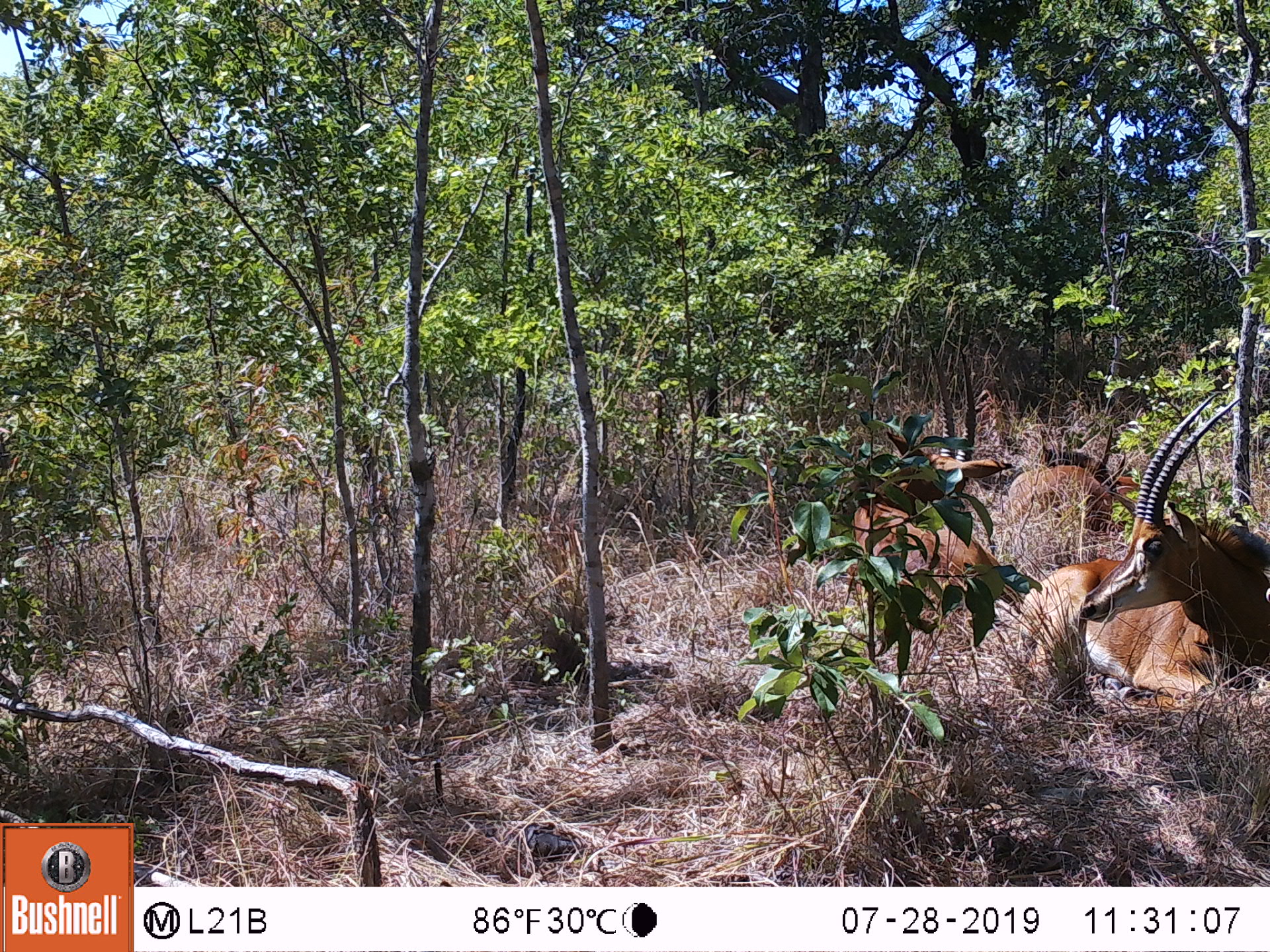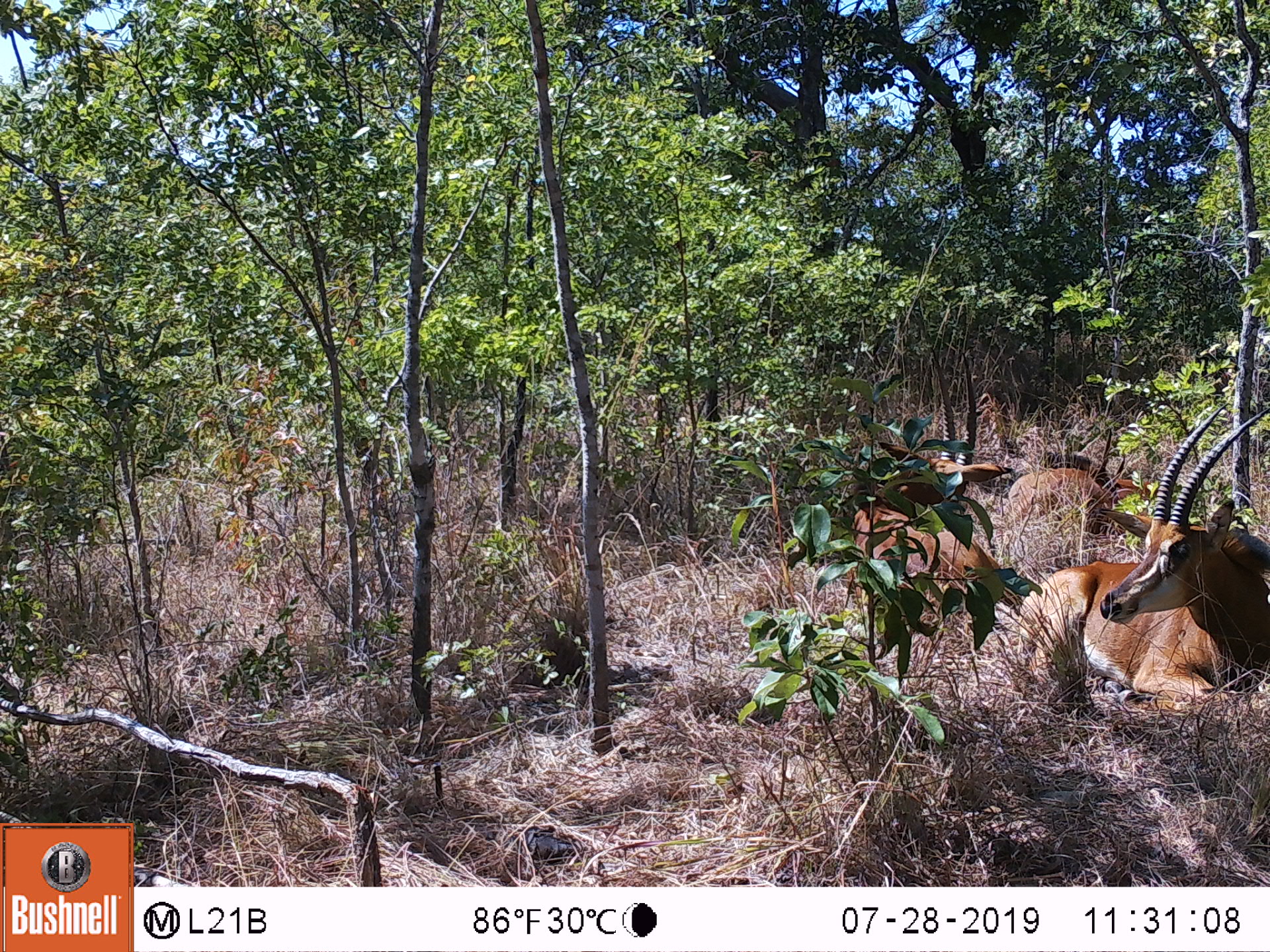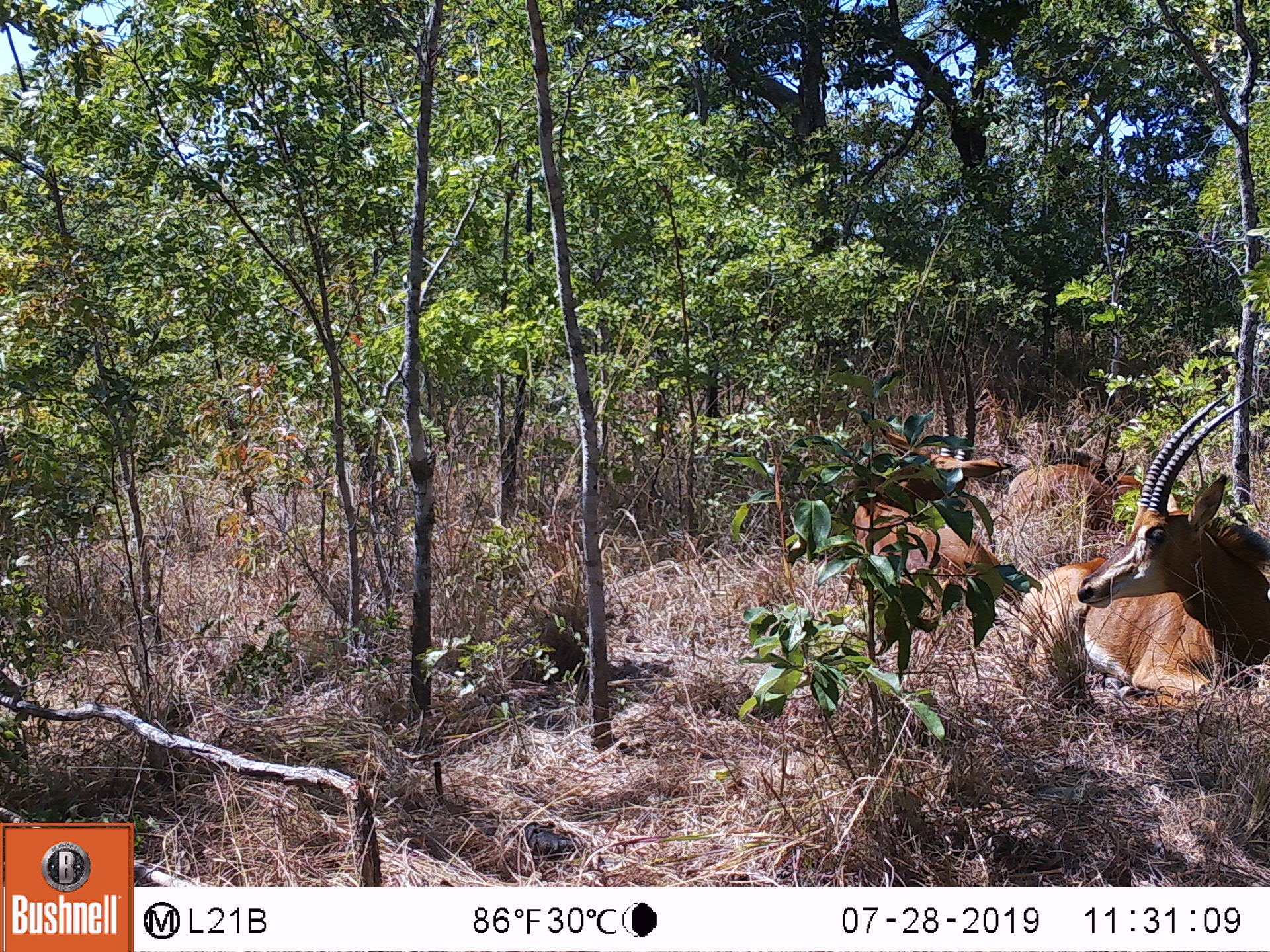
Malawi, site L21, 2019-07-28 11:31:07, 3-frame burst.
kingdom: Animalia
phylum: Chordata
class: Mammalia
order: Artiodactyla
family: Bovidae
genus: Hippotragus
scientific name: Hippotragus niger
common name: sable antelope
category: sable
Sable (sable antelope) (Hippotragus niger), count 2.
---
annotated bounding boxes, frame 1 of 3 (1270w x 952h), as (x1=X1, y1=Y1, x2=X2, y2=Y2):
sable: (x1=1027, y1=394, x2=1262, y2=691); (x1=857, y1=350, x2=1022, y2=641)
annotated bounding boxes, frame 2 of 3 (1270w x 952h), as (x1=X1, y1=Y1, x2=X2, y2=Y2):
sable: (x1=1020, y1=399, x2=1262, y2=720); (x1=850, y1=333, x2=1007, y2=661)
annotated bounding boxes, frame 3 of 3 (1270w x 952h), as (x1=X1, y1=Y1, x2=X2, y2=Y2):
sable: (x1=1012, y1=383, x2=1262, y2=712); (x1=853, y1=341, x2=1007, y2=656)